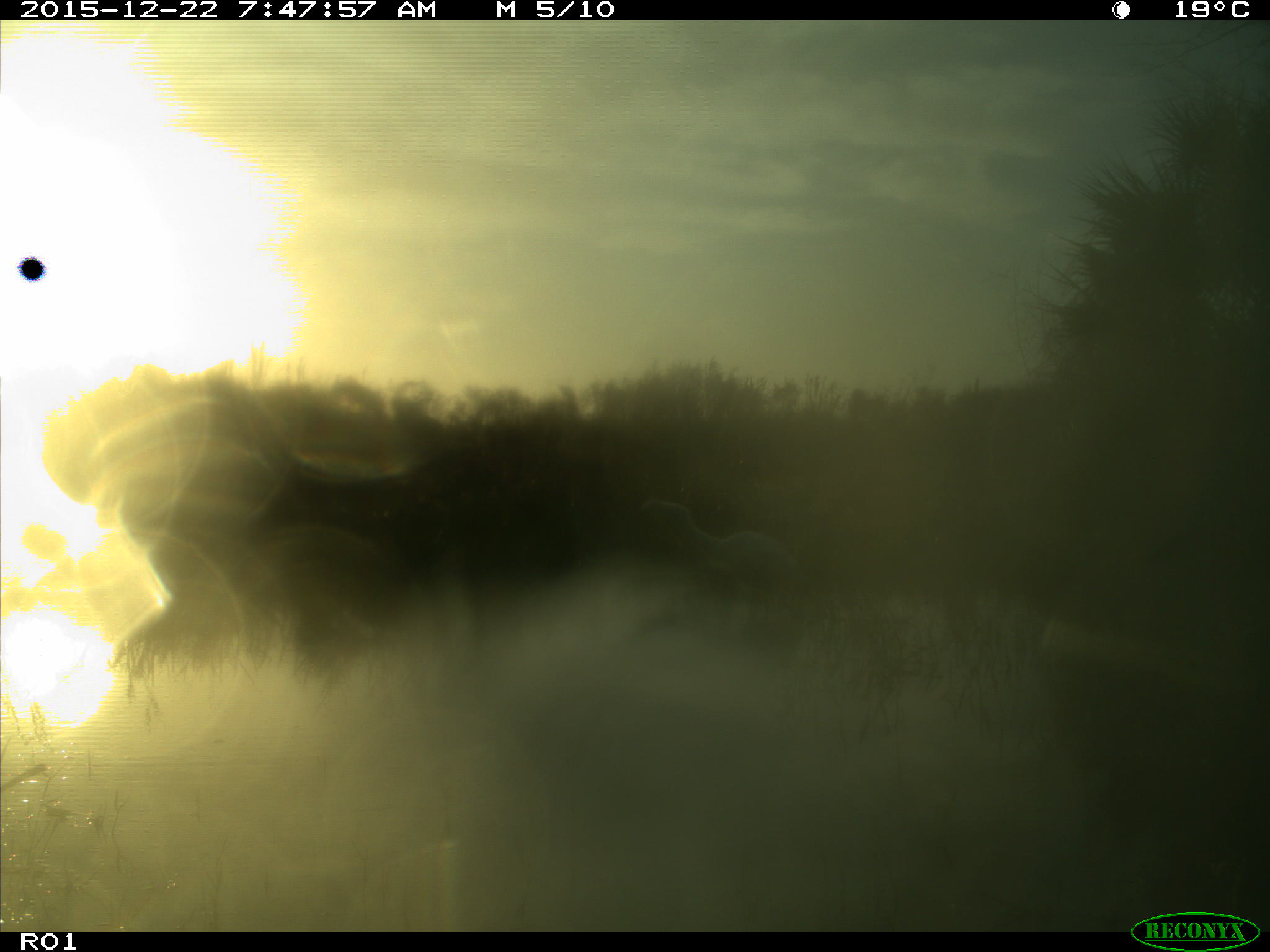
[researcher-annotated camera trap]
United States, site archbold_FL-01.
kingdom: Animalia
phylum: Chordata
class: Aves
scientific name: Aves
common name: birds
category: unidentified bird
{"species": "unidentified bird (birds) (Aves)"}